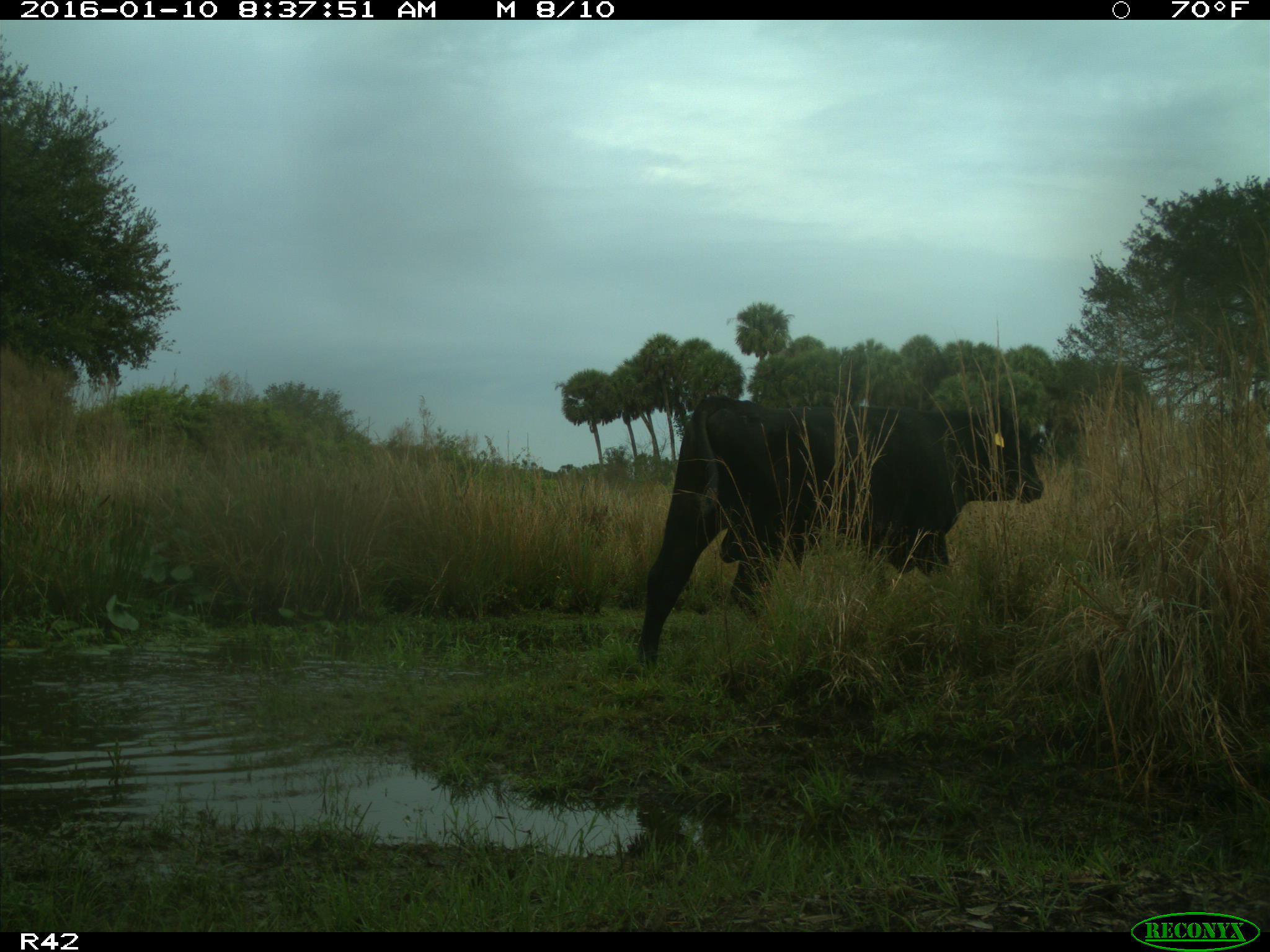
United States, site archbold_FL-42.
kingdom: Animalia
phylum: Chordata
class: Mammalia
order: Artiodactyla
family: Bovidae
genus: Bos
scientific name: Bos taurus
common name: domestic cow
Bos taurus (domestic cow).